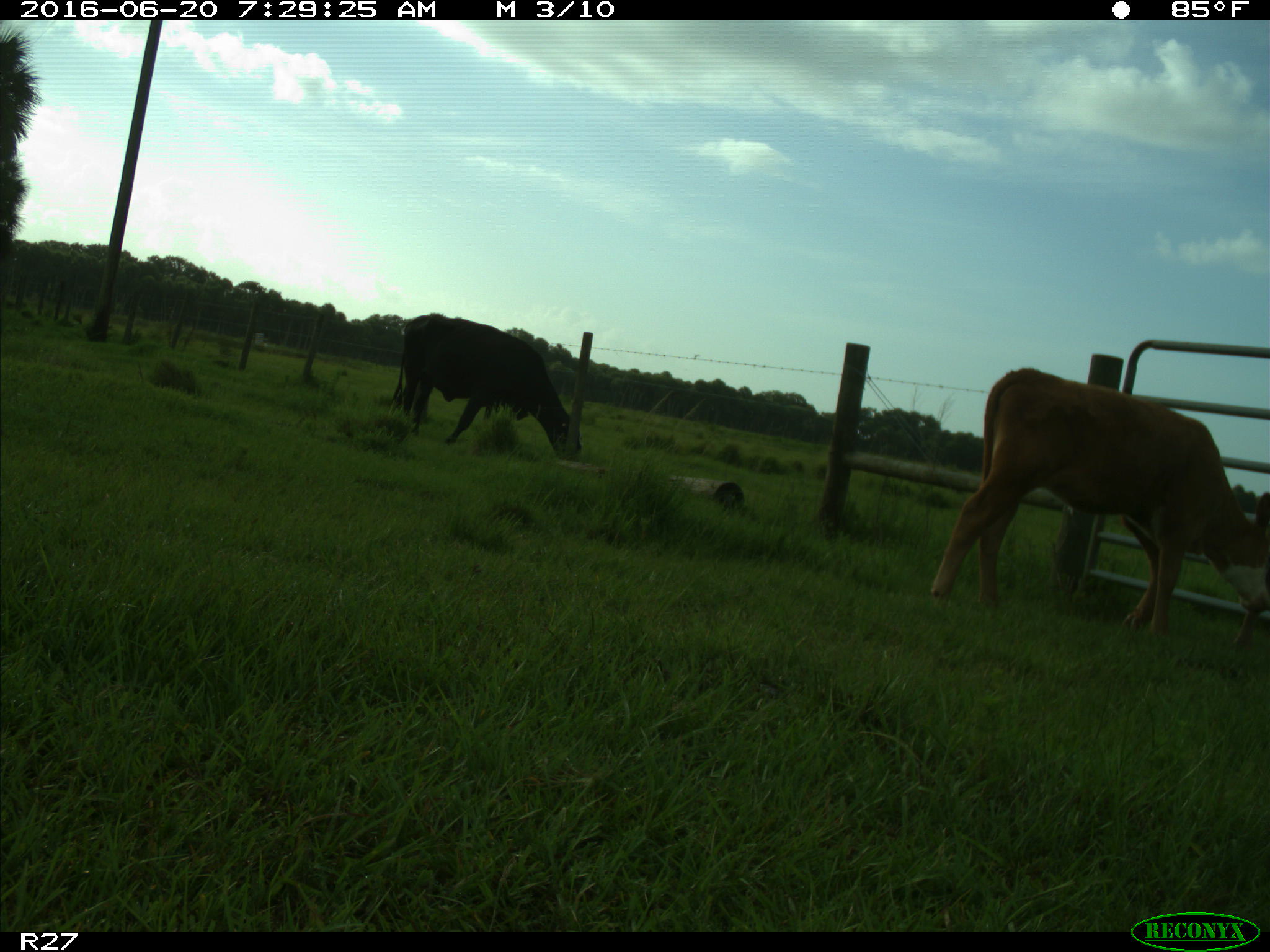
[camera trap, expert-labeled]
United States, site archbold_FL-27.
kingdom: Animalia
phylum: Chordata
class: Mammalia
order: Artiodactyla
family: Bovidae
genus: Bos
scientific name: Bos taurus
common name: domestic cow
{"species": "Bos taurus (domestic cow)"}